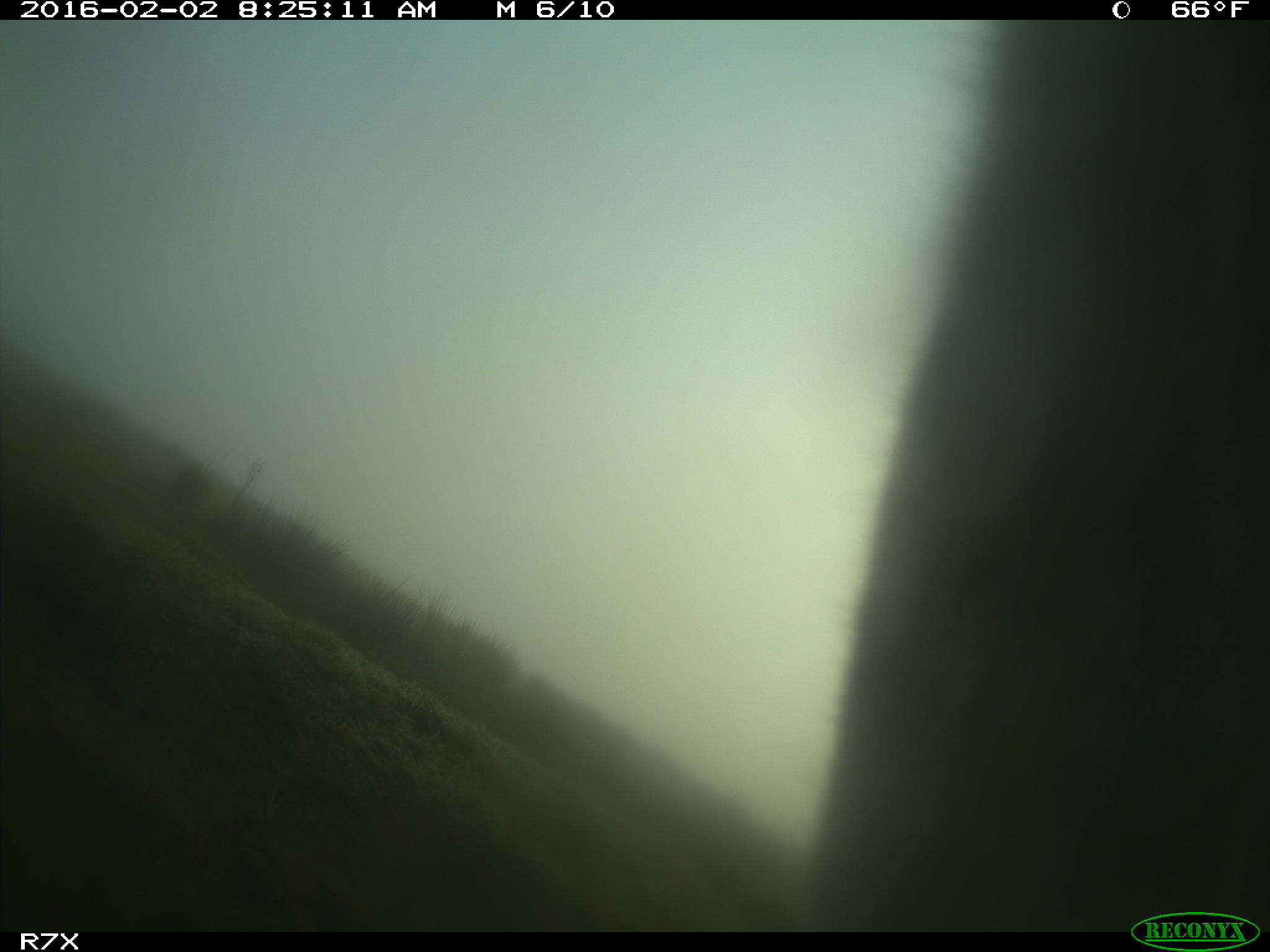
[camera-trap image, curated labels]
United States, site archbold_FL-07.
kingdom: Animalia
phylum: Chordata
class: Mammalia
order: Artiodactyla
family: Bovidae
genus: Bos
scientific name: Bos taurus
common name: domestic cow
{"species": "Bos taurus (domestic cow)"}